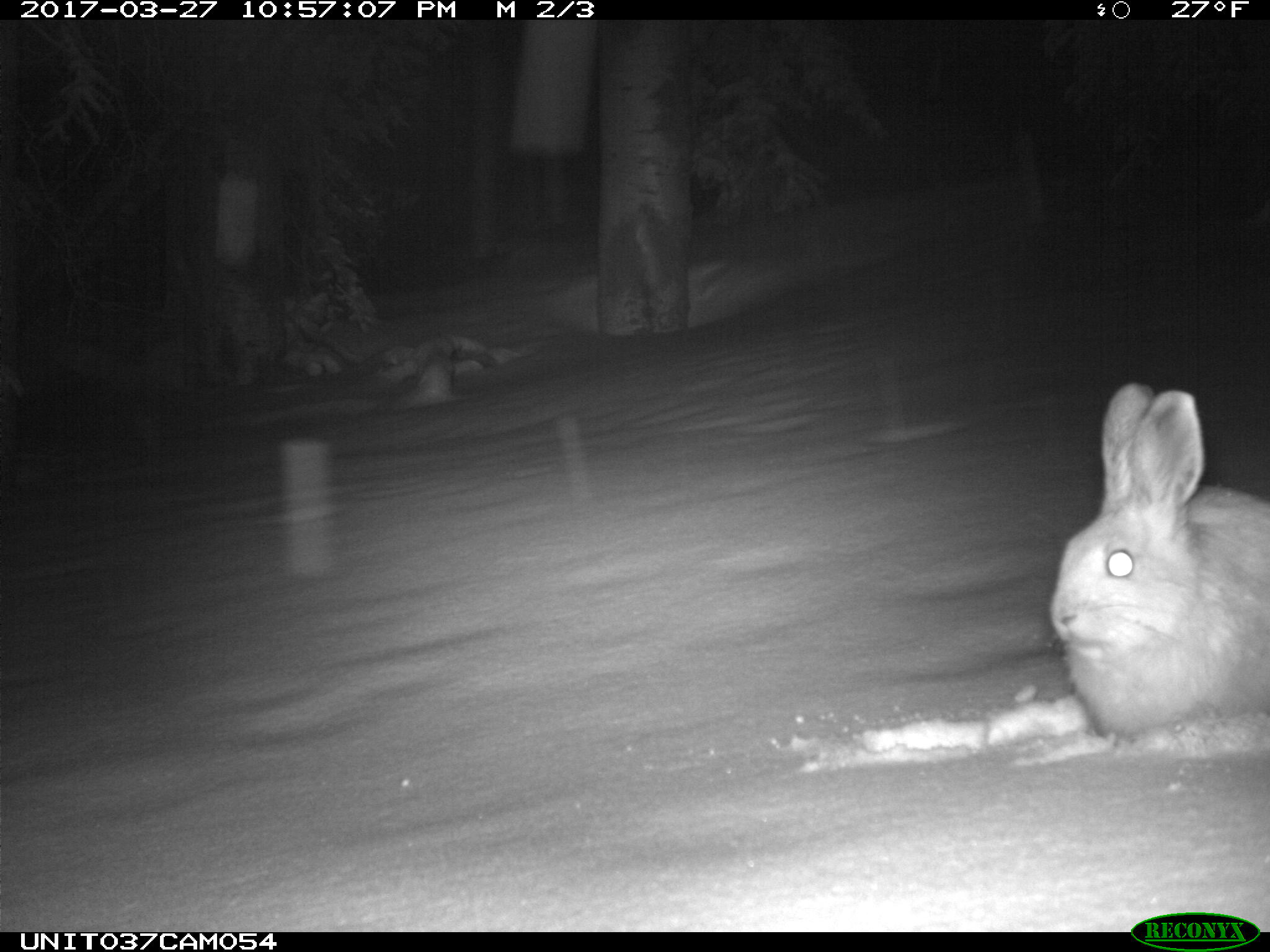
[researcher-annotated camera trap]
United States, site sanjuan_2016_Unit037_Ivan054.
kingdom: Animalia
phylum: Chordata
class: Mammalia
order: Lagomorpha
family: Leporidae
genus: Lepus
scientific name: Lepus americanus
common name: snowshoe hare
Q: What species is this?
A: Lepus americanus (snowshoe hare).